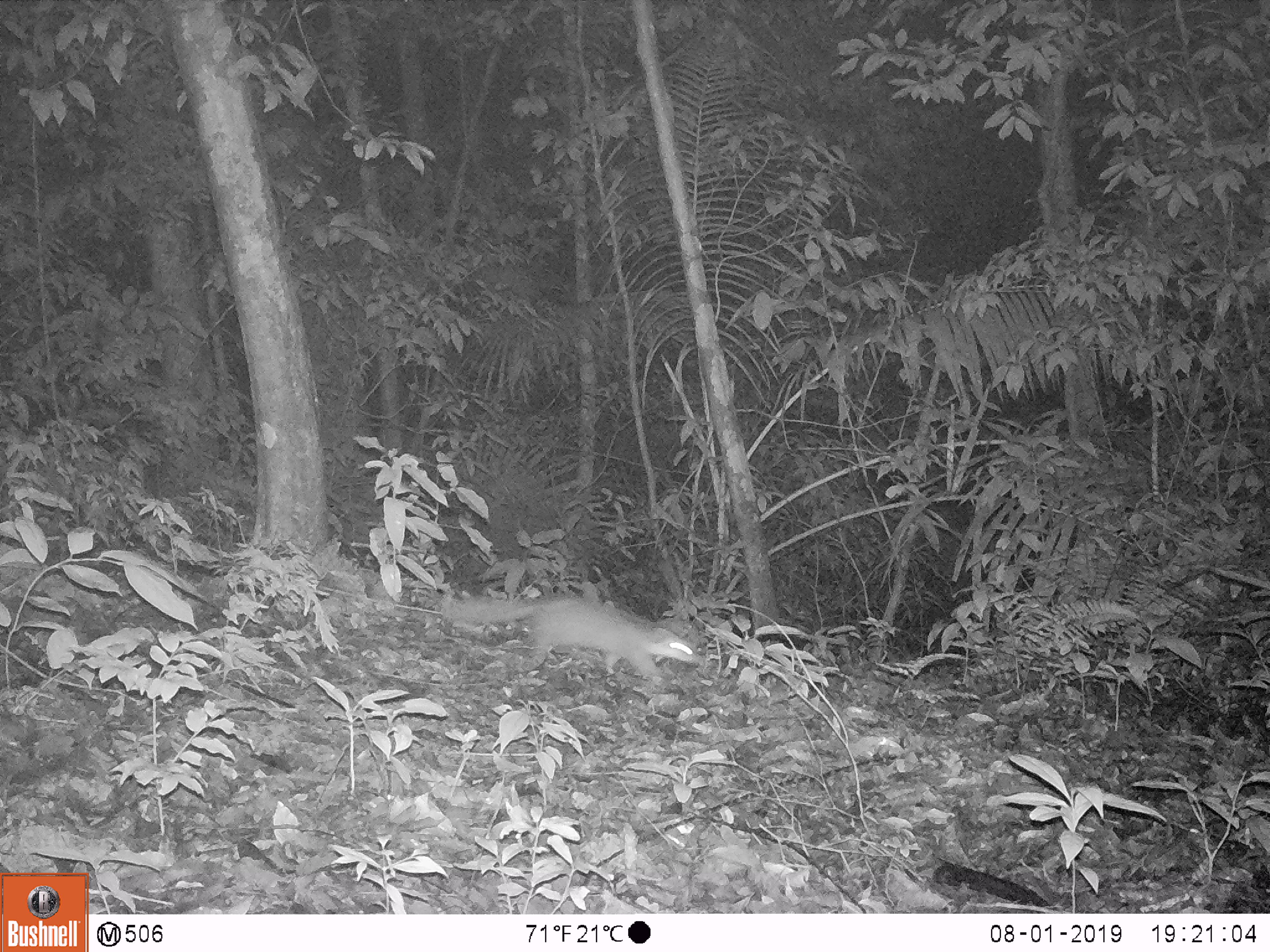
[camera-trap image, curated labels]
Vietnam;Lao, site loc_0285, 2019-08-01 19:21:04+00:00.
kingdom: Animalia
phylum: Chordata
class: Mammalia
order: Carnivora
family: Mustelidae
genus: Melogale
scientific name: Melogale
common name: ferret badger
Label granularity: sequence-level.